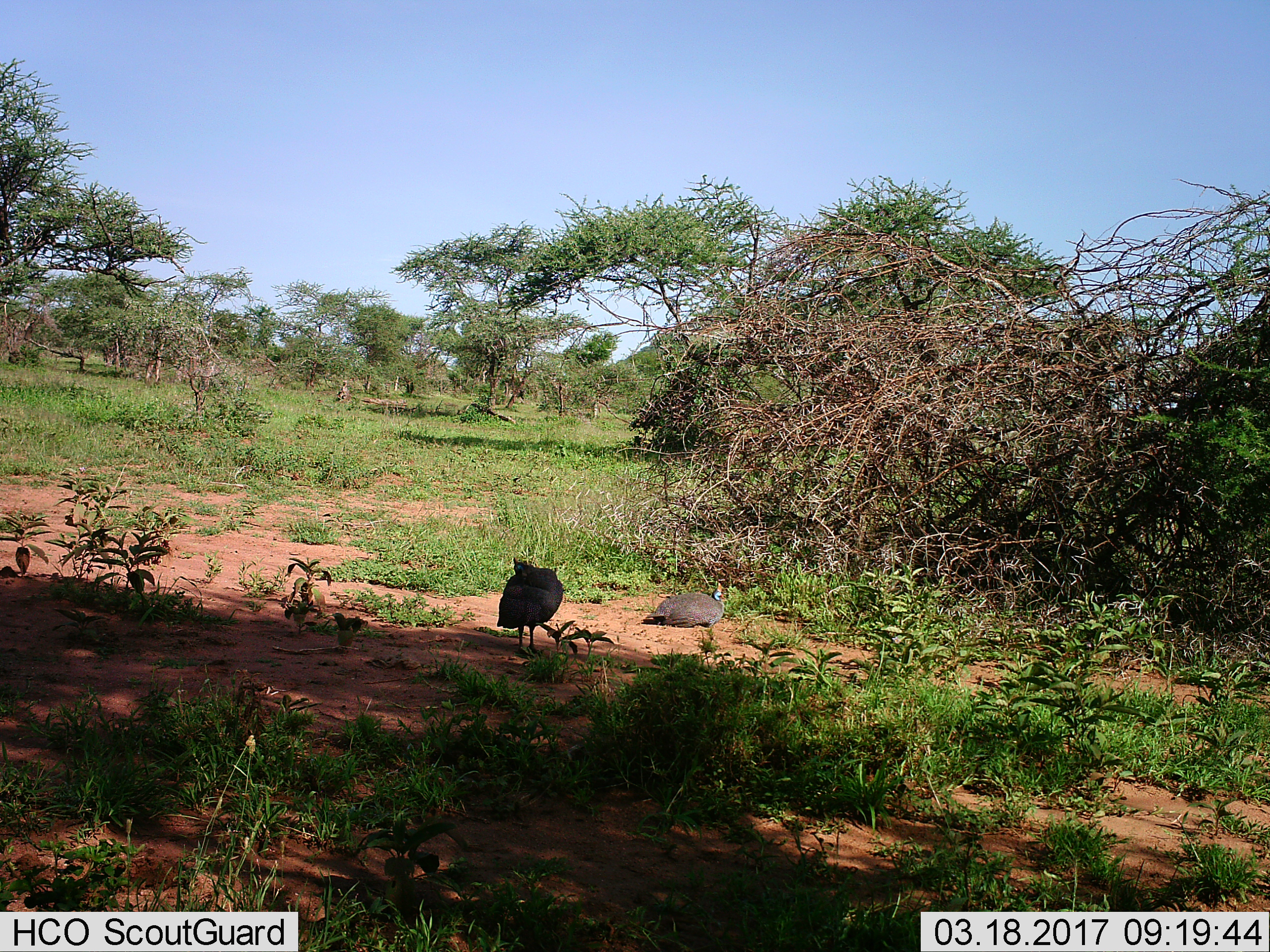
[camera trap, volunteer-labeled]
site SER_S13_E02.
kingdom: Animalia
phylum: Chordata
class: Aves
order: Galliformes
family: Numididae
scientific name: Numididae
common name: guineafowl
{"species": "guineafowl (Numididae)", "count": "2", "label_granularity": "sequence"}